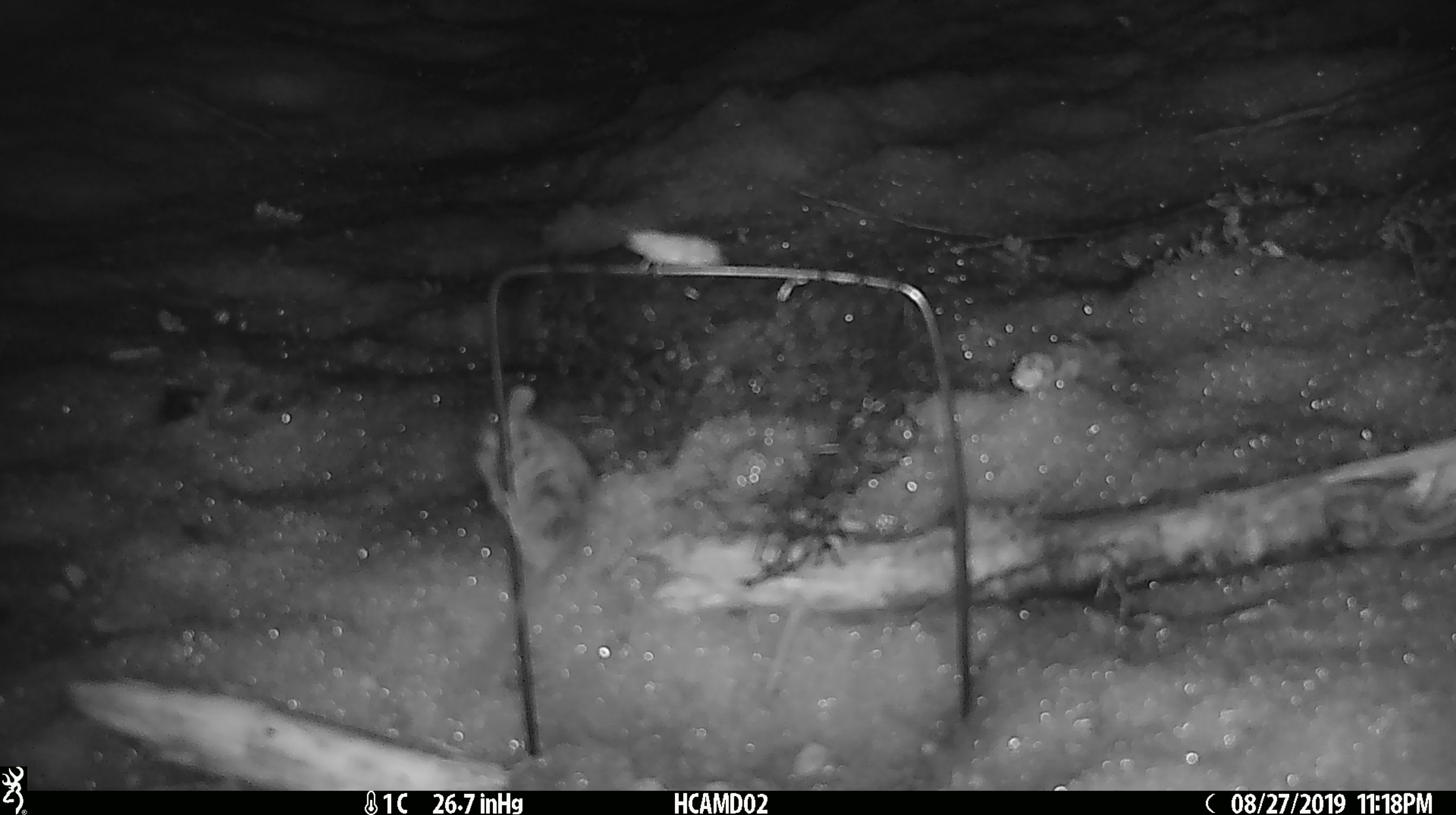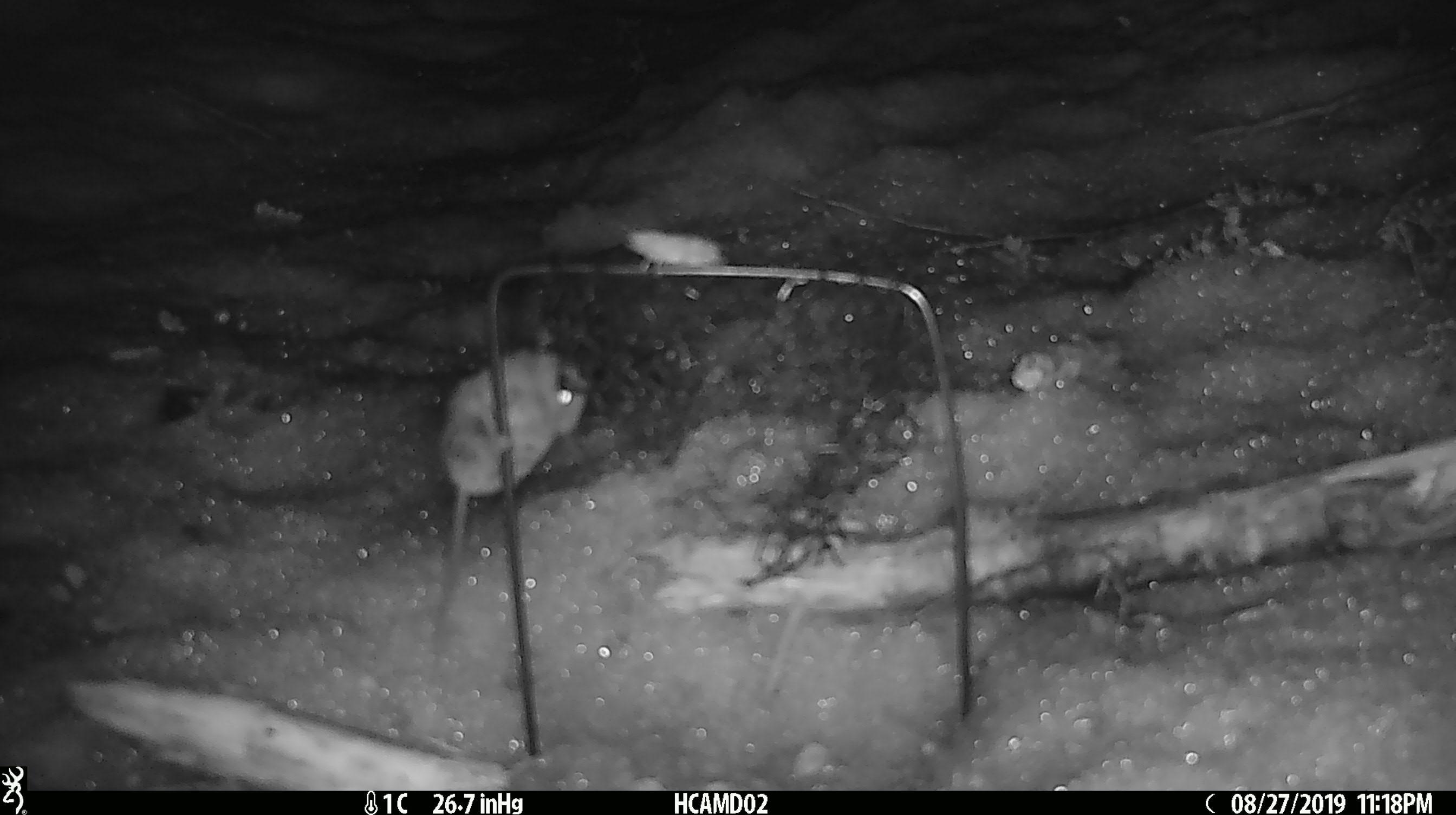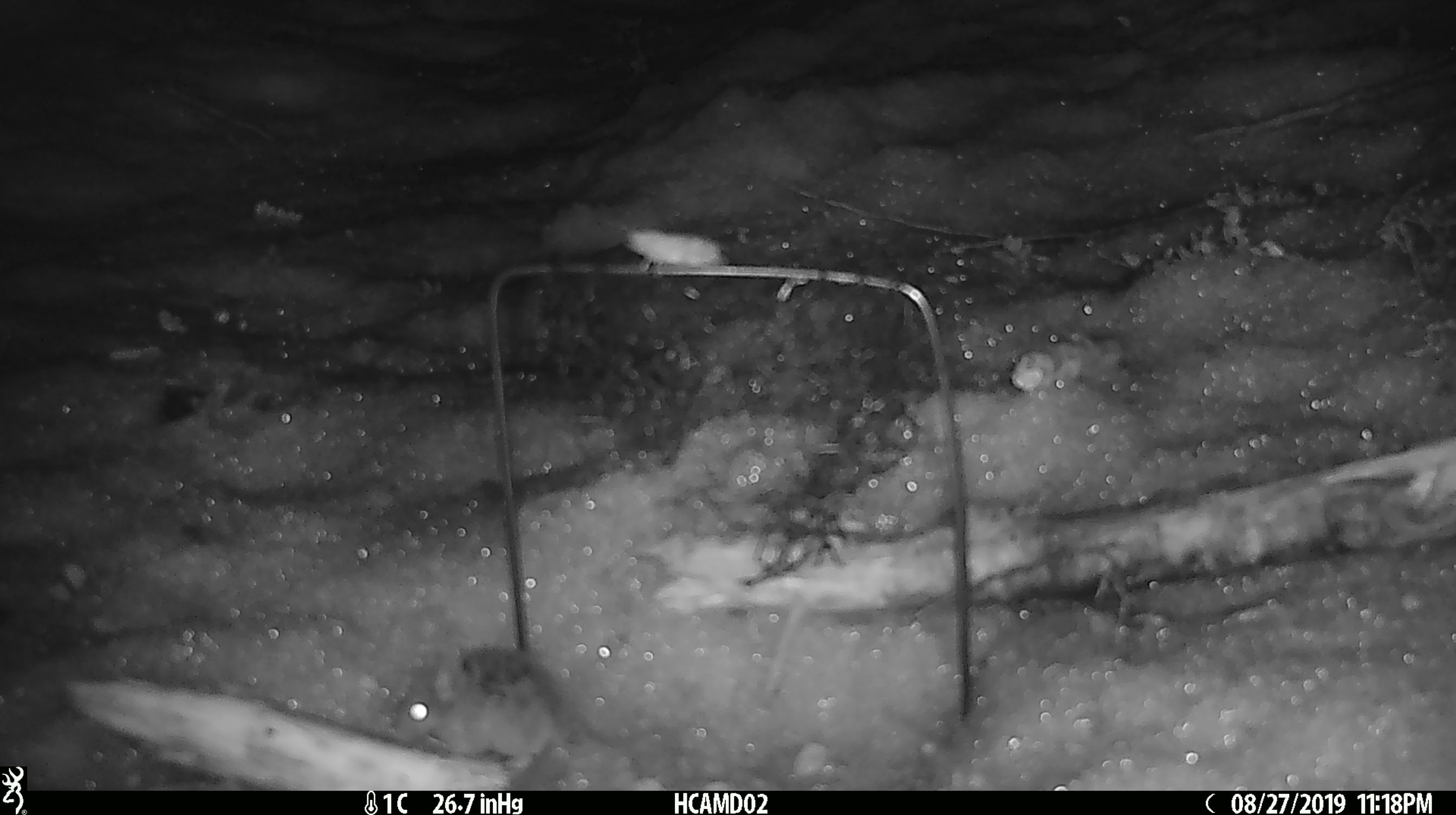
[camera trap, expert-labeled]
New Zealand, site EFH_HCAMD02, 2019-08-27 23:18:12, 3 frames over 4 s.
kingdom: Animalia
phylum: Chordata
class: Mammalia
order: Rodentia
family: Muridae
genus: Mus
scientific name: Mus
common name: mouse